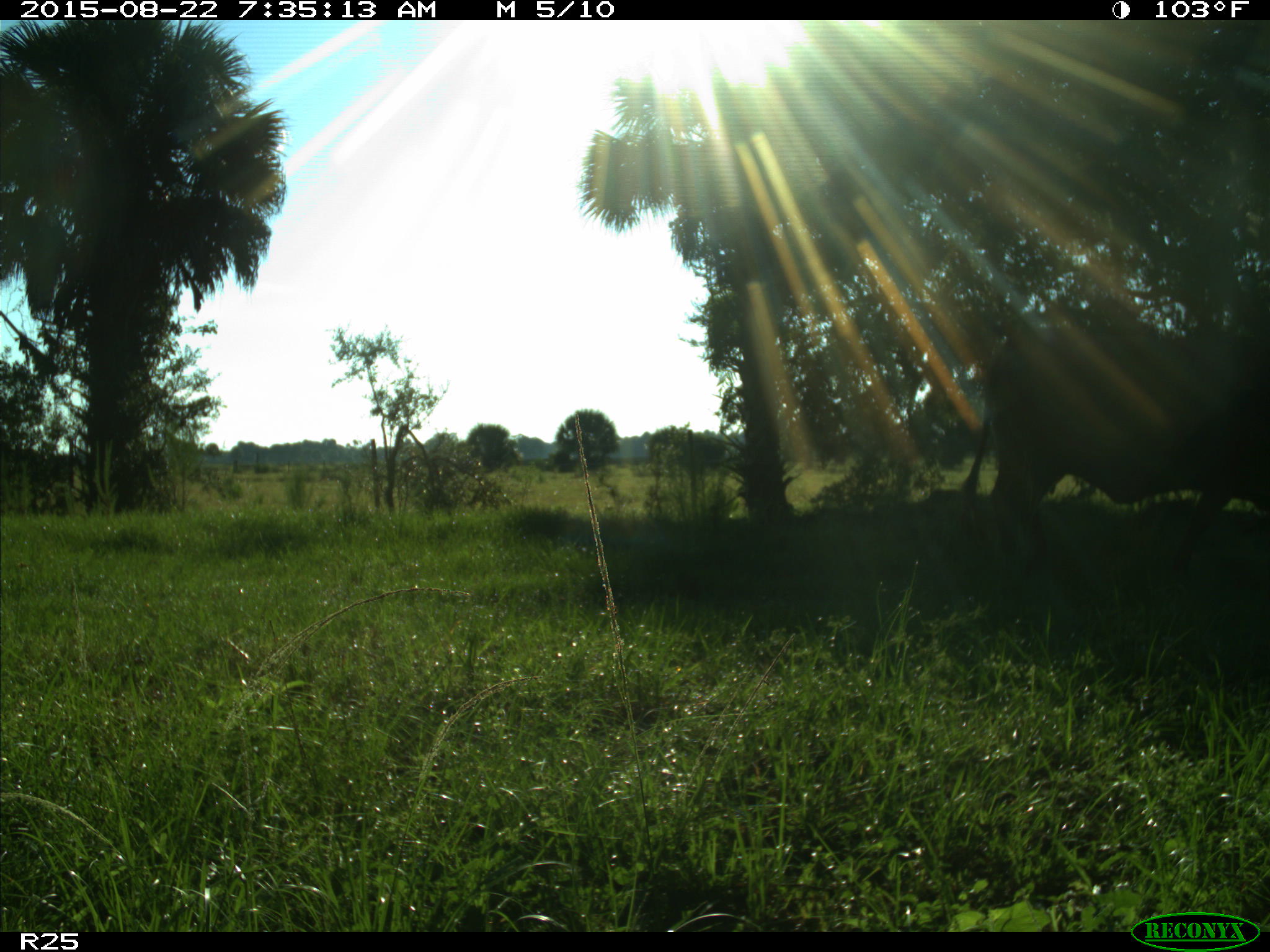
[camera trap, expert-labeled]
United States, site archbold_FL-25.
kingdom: Animalia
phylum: Chordata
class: Mammalia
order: Artiodactyla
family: Bovidae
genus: Bos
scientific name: Bos taurus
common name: domestic cow